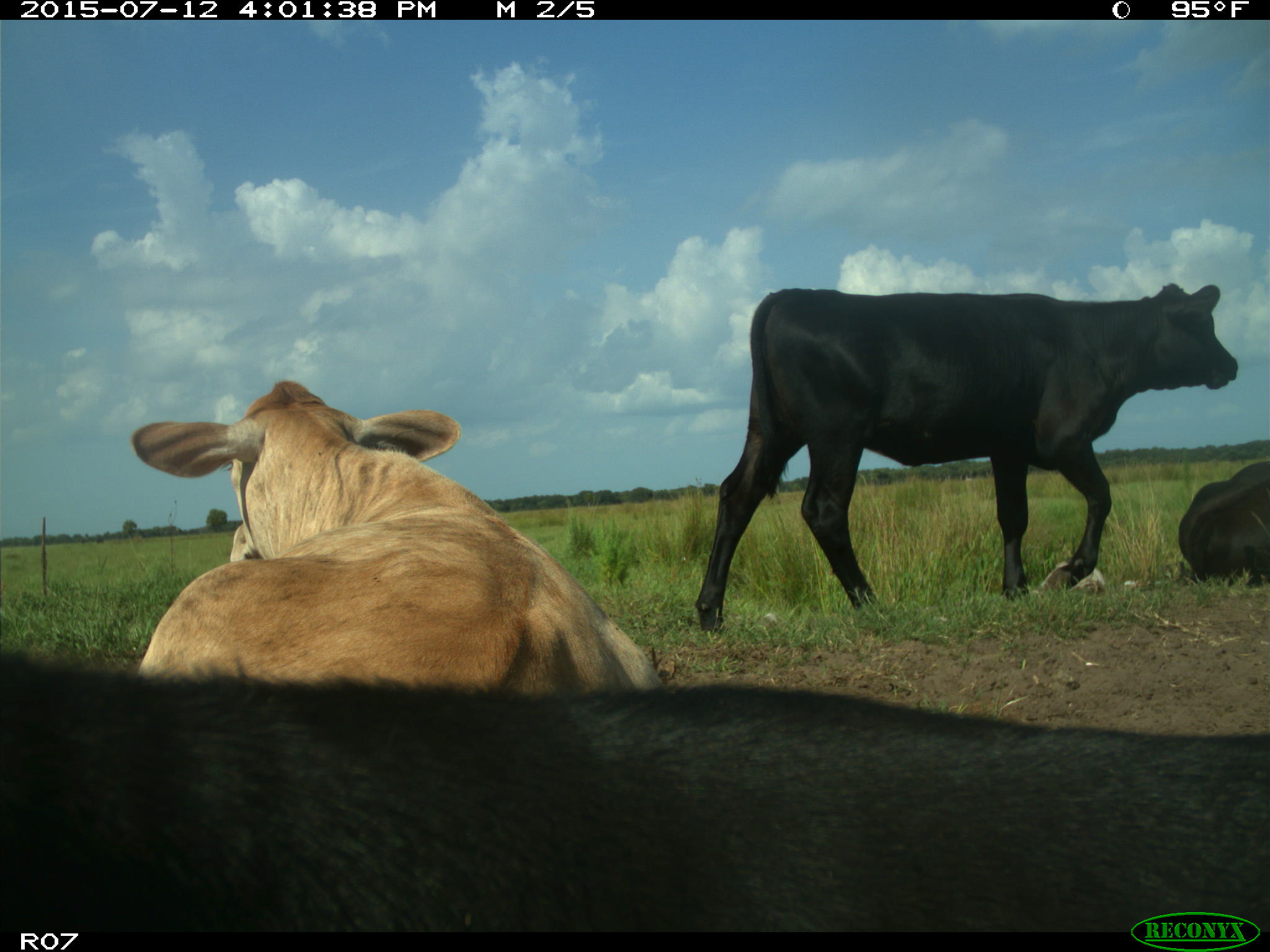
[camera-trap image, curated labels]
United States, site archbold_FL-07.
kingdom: Animalia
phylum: Chordata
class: Mammalia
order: Artiodactyla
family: Bovidae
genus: Bos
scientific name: Bos taurus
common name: domestic cow